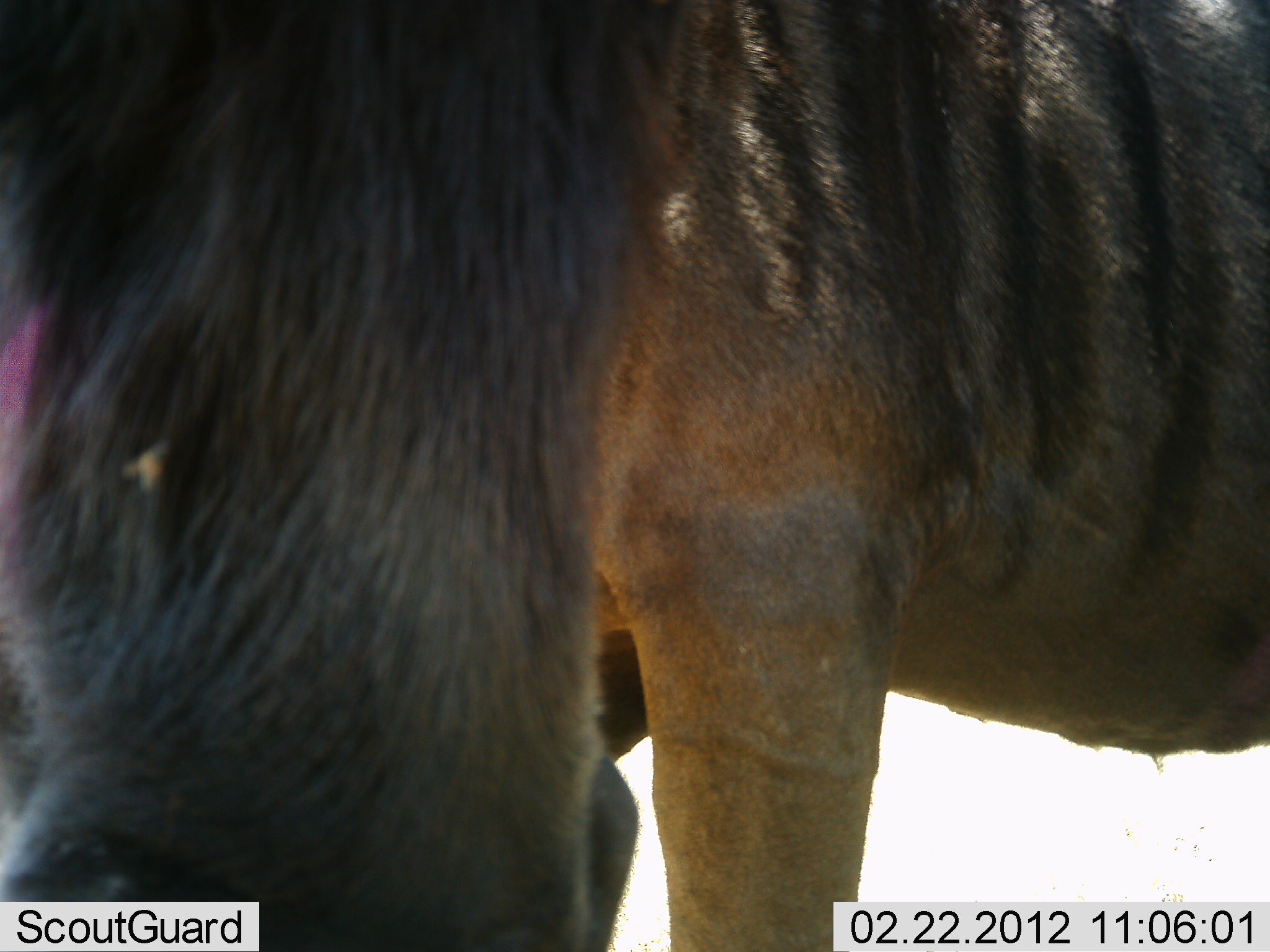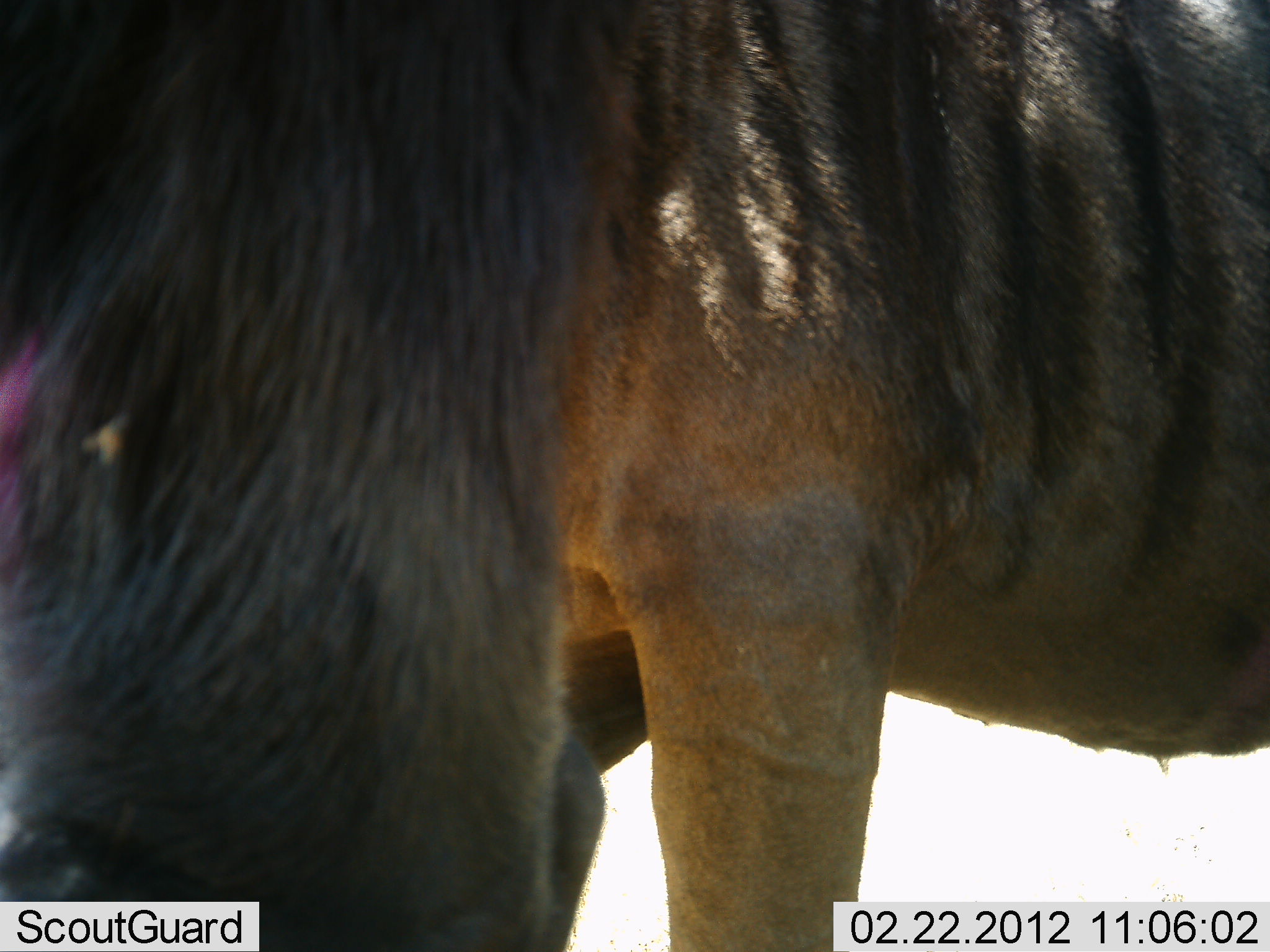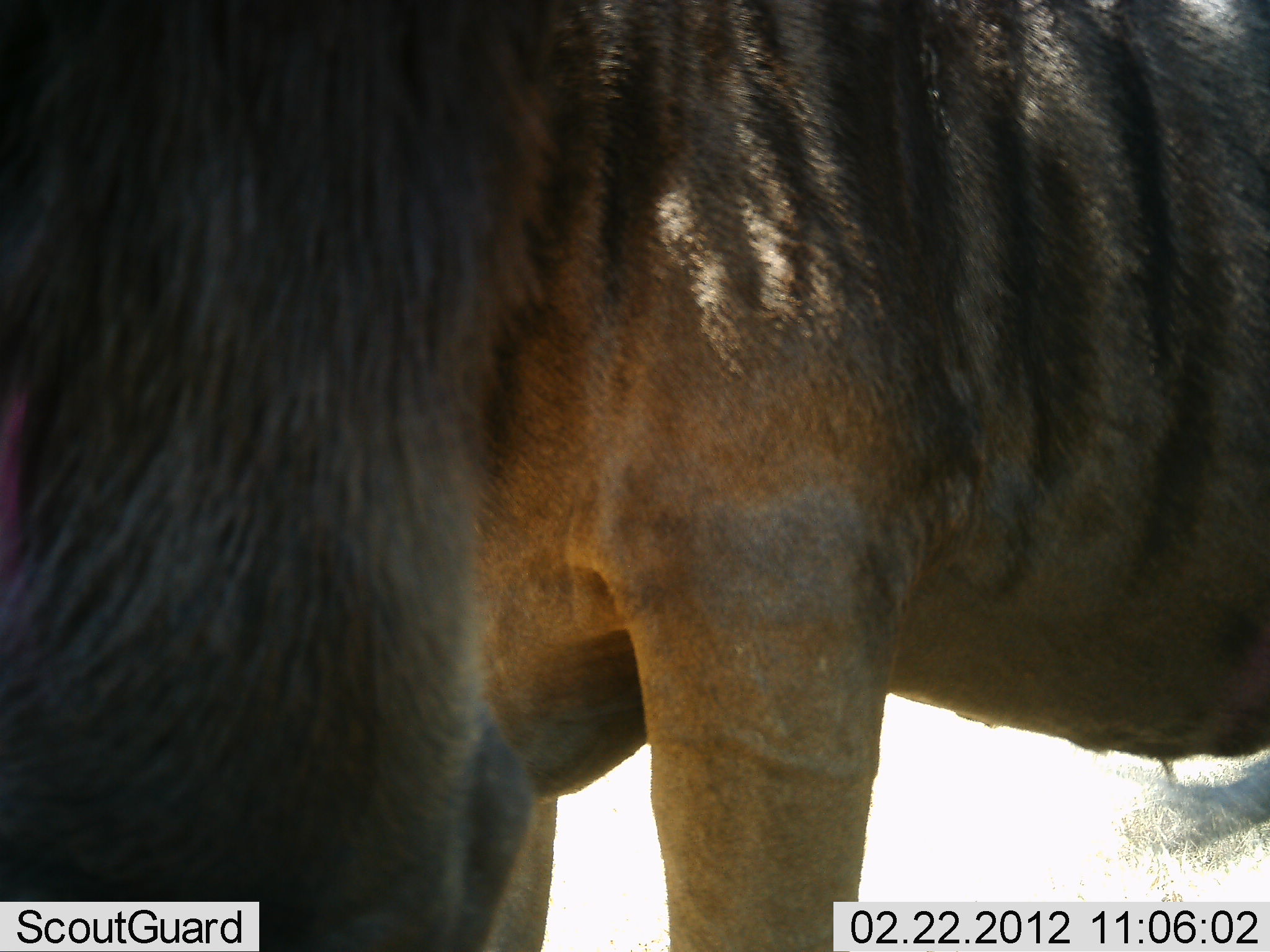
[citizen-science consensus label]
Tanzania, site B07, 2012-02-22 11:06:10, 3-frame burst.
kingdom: Animalia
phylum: Chordata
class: Mammalia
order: Artiodactyla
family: Bovidae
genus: Connochaetes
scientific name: Connochaetes taurinus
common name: blue wildebeest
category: wildebeest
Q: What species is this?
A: Wildebeest (blue wildebeest) (Connochaetes taurinus).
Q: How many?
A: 1.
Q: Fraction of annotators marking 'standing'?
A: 83%.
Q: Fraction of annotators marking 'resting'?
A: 0%.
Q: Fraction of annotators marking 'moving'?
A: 0%.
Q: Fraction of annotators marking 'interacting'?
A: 8%.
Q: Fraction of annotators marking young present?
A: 0%.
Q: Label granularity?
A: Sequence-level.